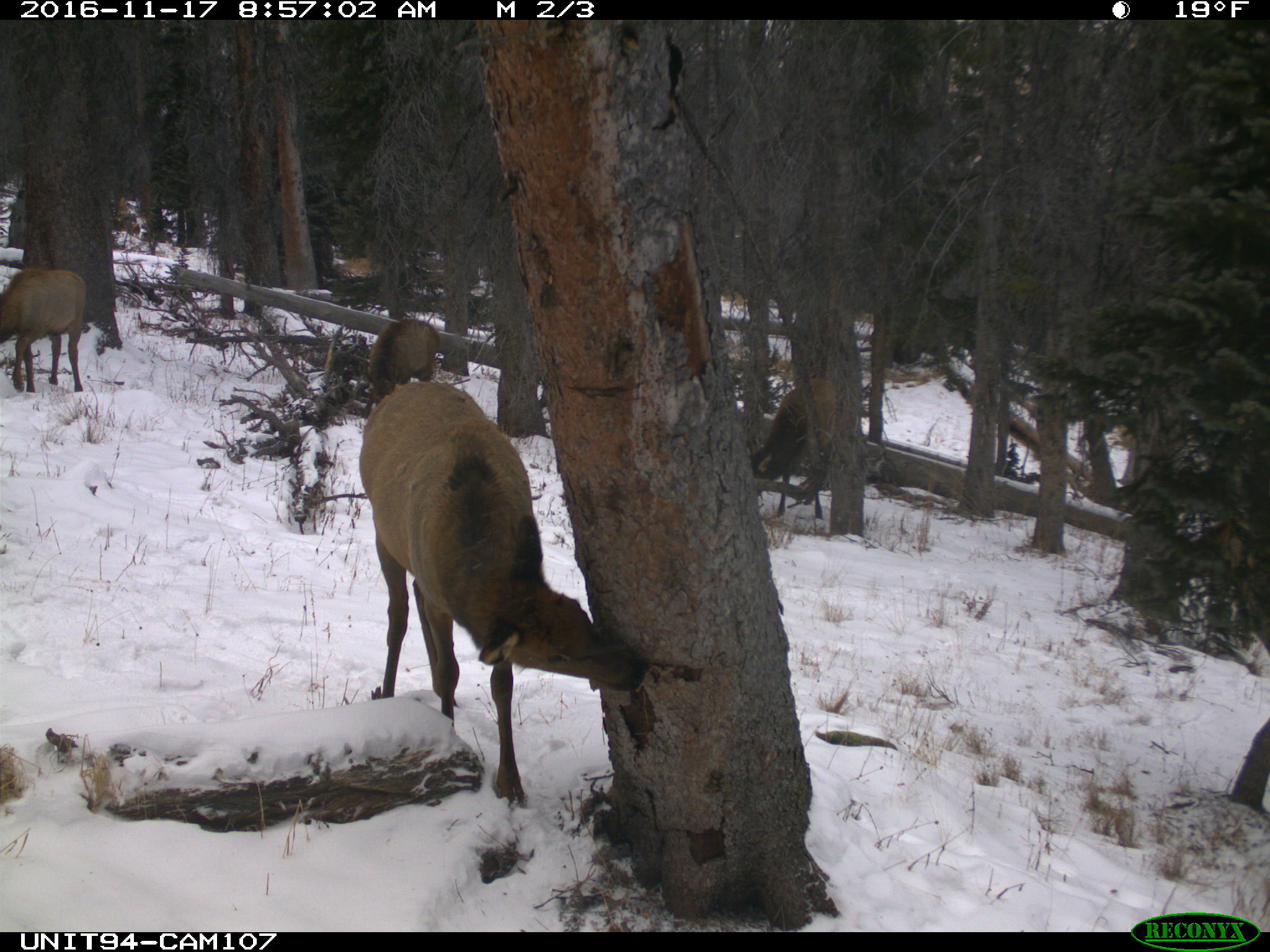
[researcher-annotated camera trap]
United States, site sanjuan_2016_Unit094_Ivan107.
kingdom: Animalia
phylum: Chordata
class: Mammalia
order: Artiodactyla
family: Cervidae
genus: Cervus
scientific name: Cervus elaphus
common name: red deer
Cervus elaphus (red deer).